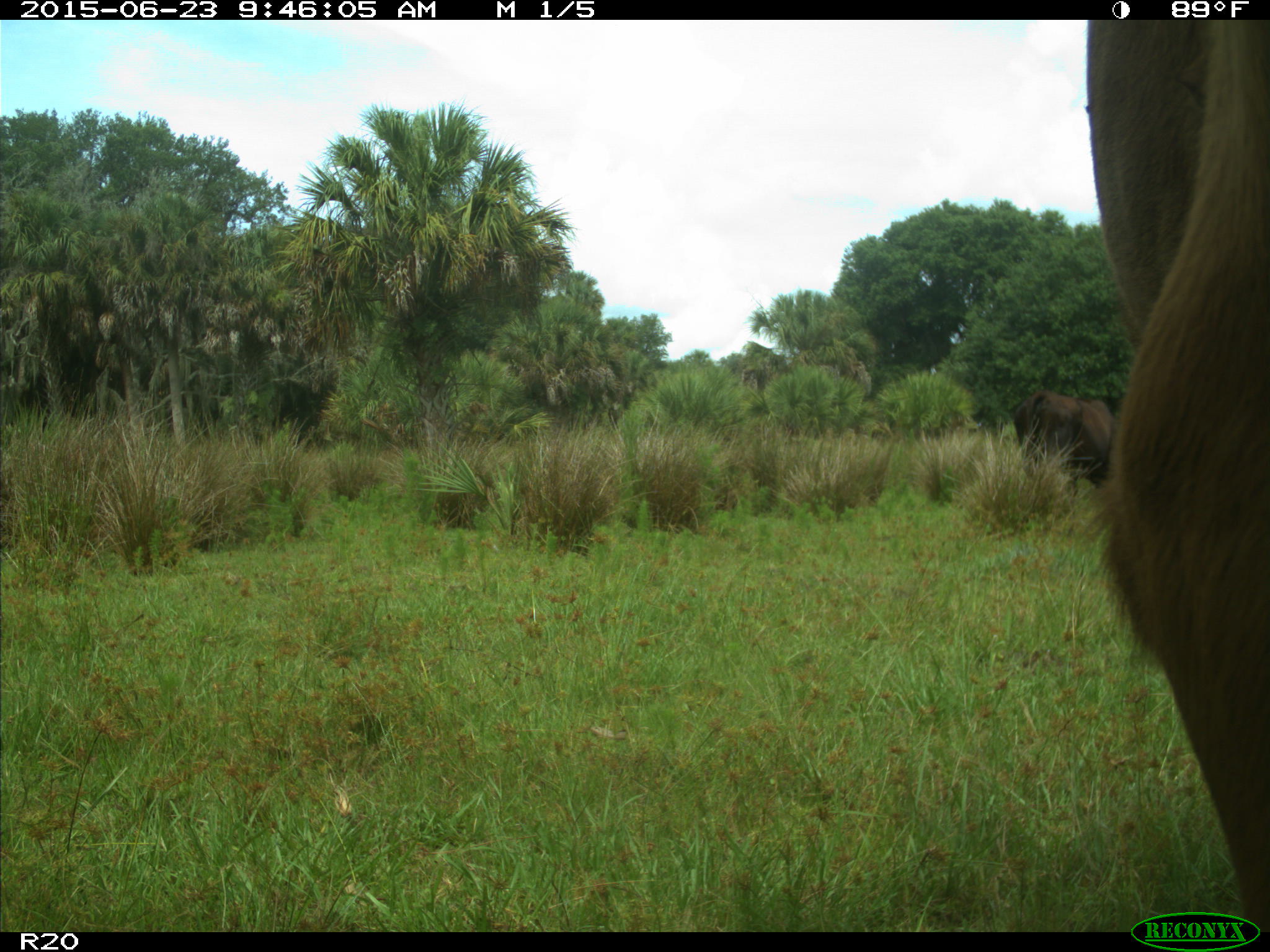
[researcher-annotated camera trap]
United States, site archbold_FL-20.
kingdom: Animalia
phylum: Chordata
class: Mammalia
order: Artiodactyla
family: Bovidae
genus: Bos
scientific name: Bos taurus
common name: domestic cow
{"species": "Bos taurus (domestic cow)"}